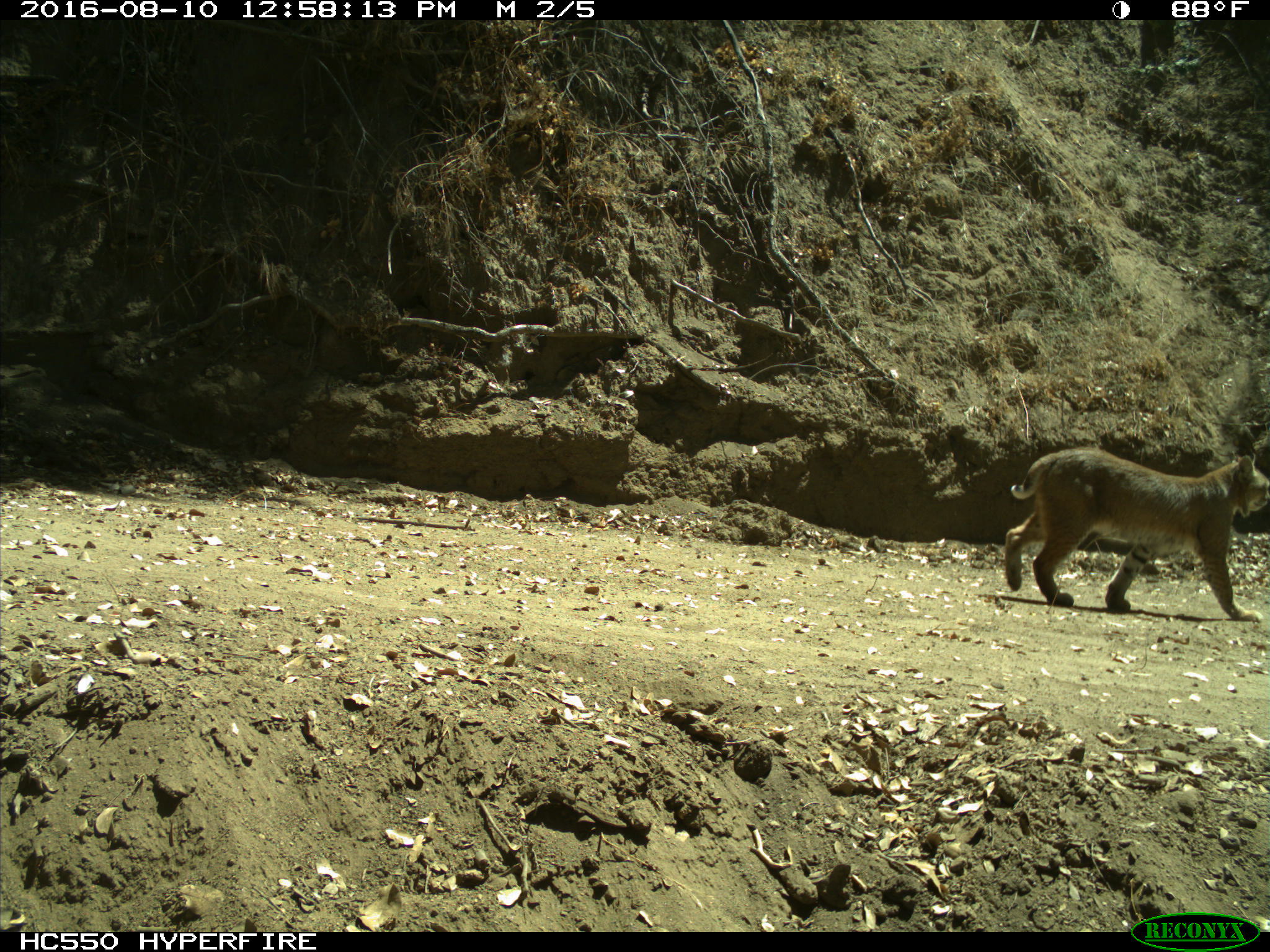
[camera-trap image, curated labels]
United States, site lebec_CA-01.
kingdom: Animalia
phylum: Chordata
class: Mammalia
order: Carnivora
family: Felidae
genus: Lynx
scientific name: Lynx rufus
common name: bobcat